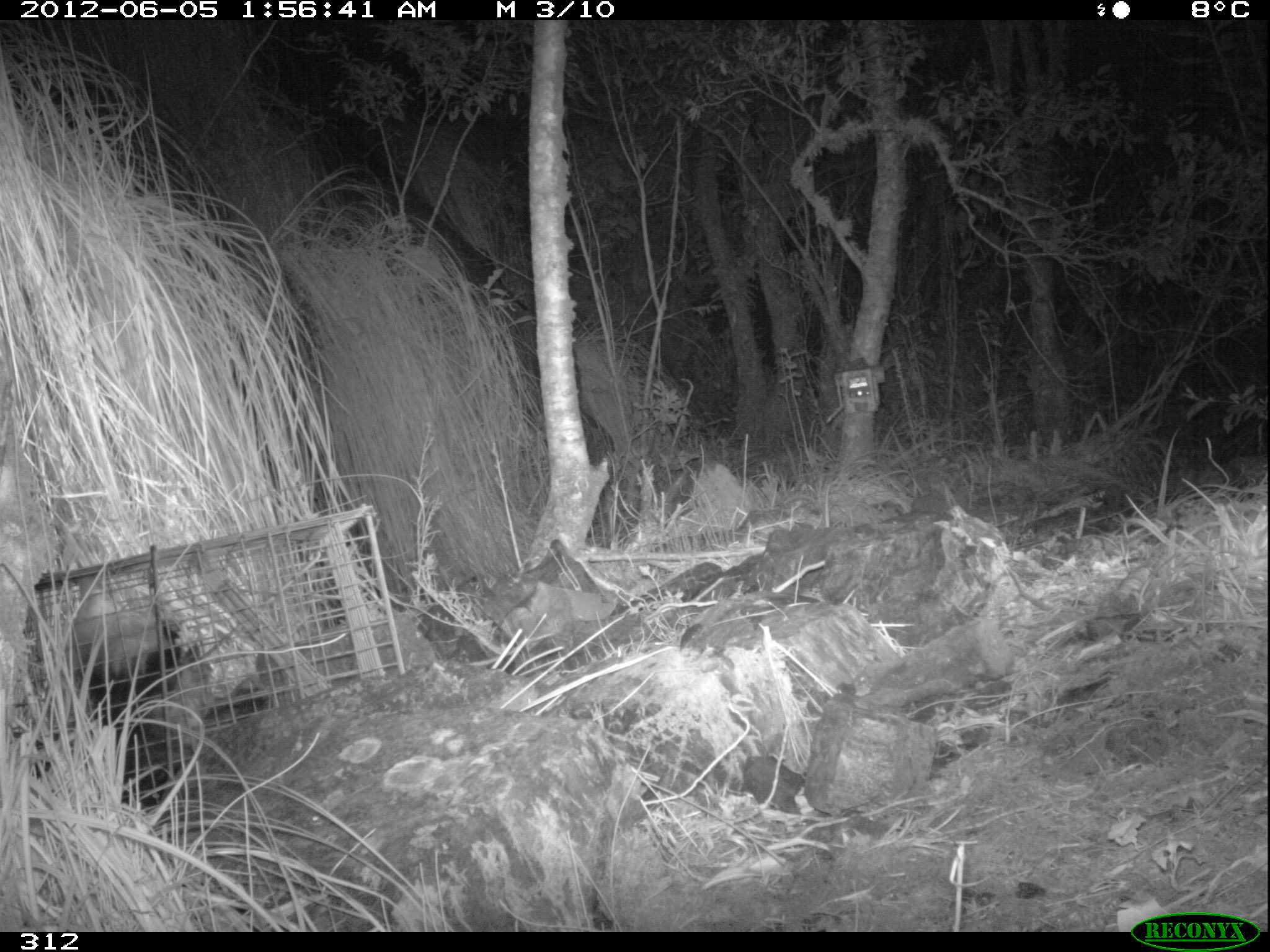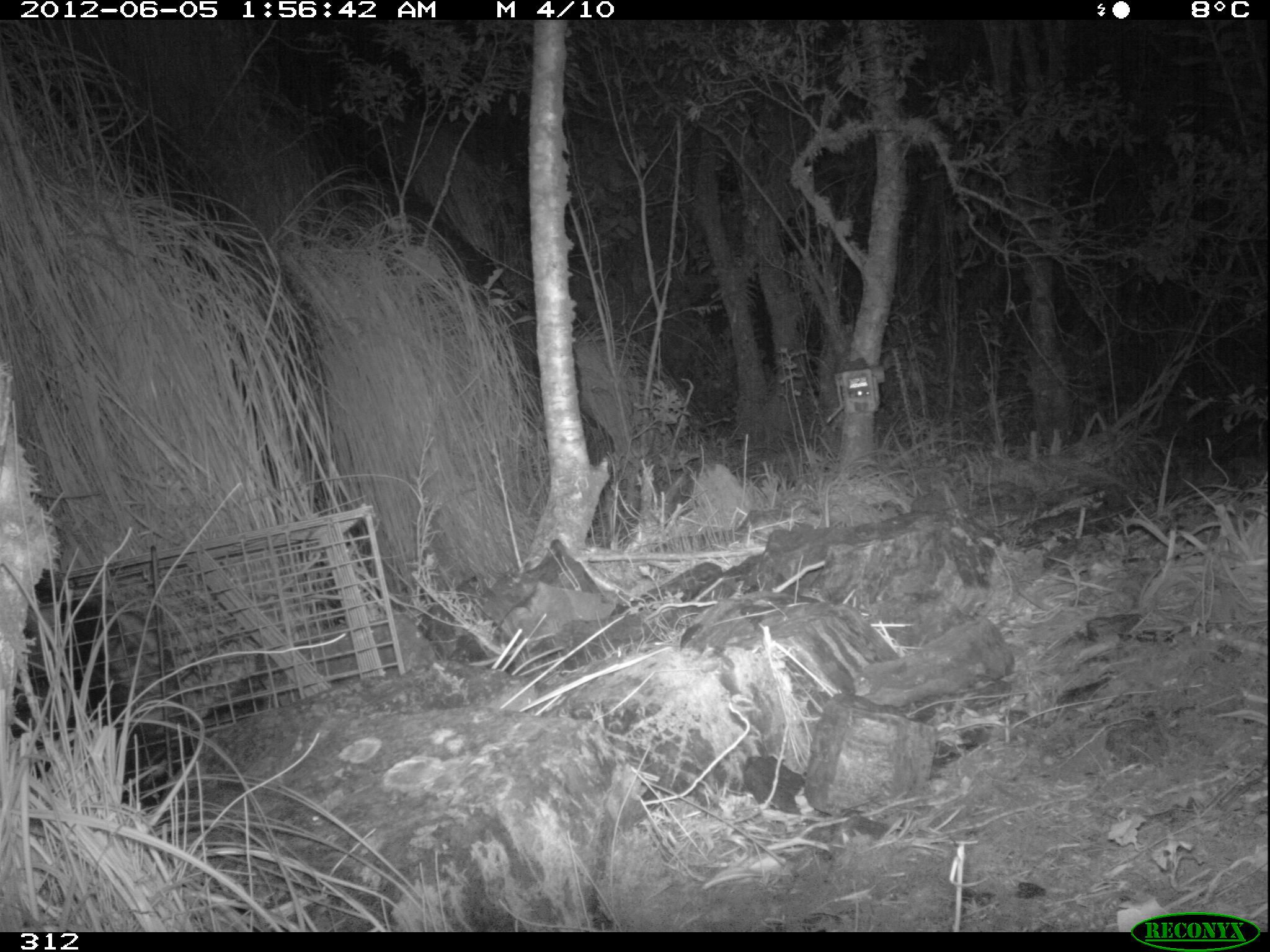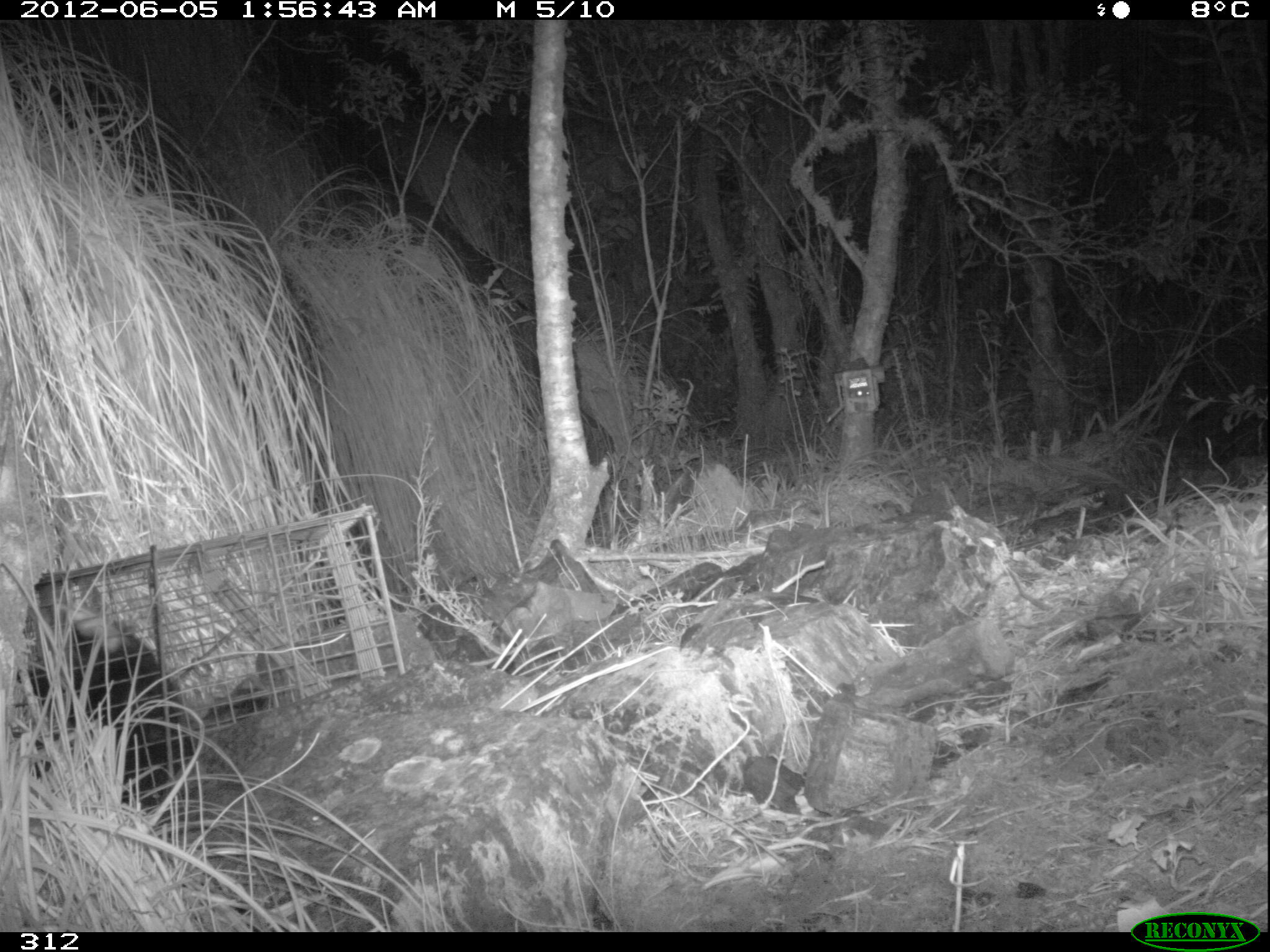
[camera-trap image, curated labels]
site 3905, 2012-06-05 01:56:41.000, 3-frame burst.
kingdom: Animalia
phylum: Chordata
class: Mammalia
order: Didelphimorphia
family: Didelphidae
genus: Didelphis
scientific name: Didelphis pernigra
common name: andean white-eared opossum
Didelphis pernigra (andean white-eared opossum).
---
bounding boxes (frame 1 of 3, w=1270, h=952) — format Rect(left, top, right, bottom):
didelphis pernigra: Rect(45, 588, 221, 792)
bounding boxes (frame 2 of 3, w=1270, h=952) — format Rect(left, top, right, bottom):
didelphis pernigra: Rect(17, 569, 177, 799)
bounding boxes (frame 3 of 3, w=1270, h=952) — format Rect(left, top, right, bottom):
didelphis pernigra: Rect(13, 600, 190, 801)